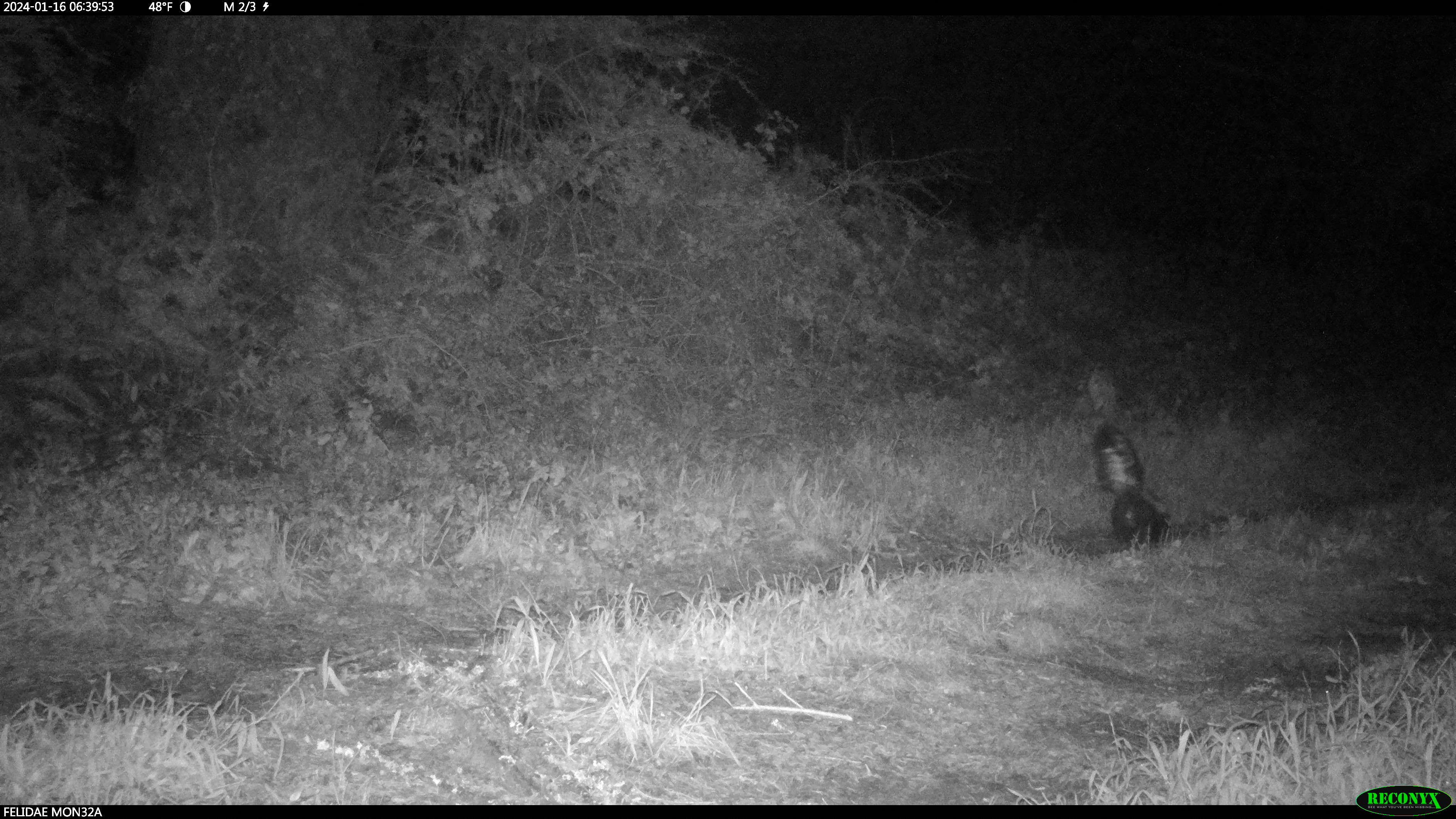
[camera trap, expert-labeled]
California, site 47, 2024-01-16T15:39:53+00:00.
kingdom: Animalia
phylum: Chordata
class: Mammalia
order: Carnivora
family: Mephitidae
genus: Mephitis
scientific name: Mephitis mephitis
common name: striped skunk